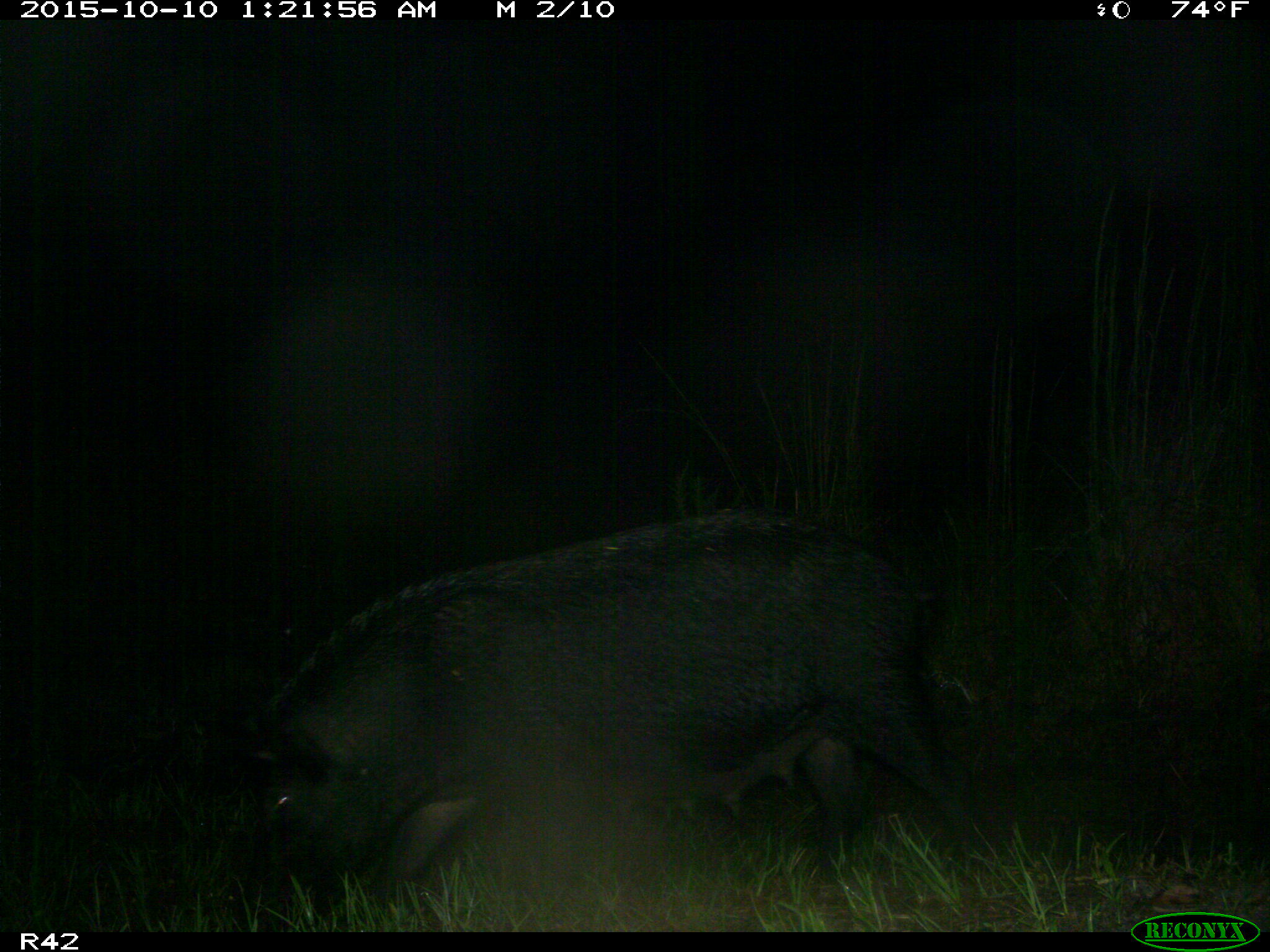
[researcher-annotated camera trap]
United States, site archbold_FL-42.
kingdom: Animalia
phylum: Chordata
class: Mammalia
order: Artiodactyla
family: Suidae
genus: Sus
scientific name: Sus scrofa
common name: wild boar